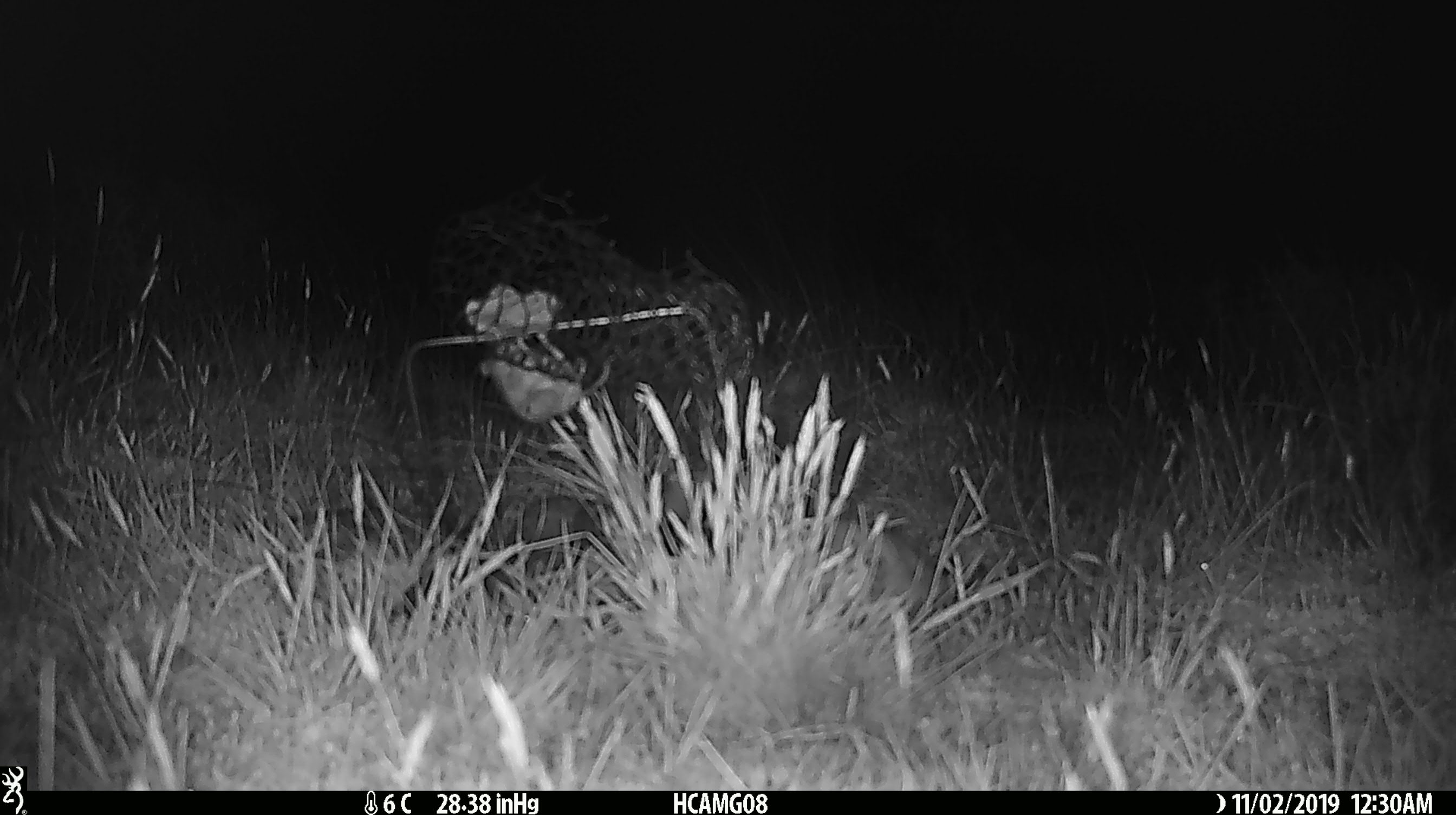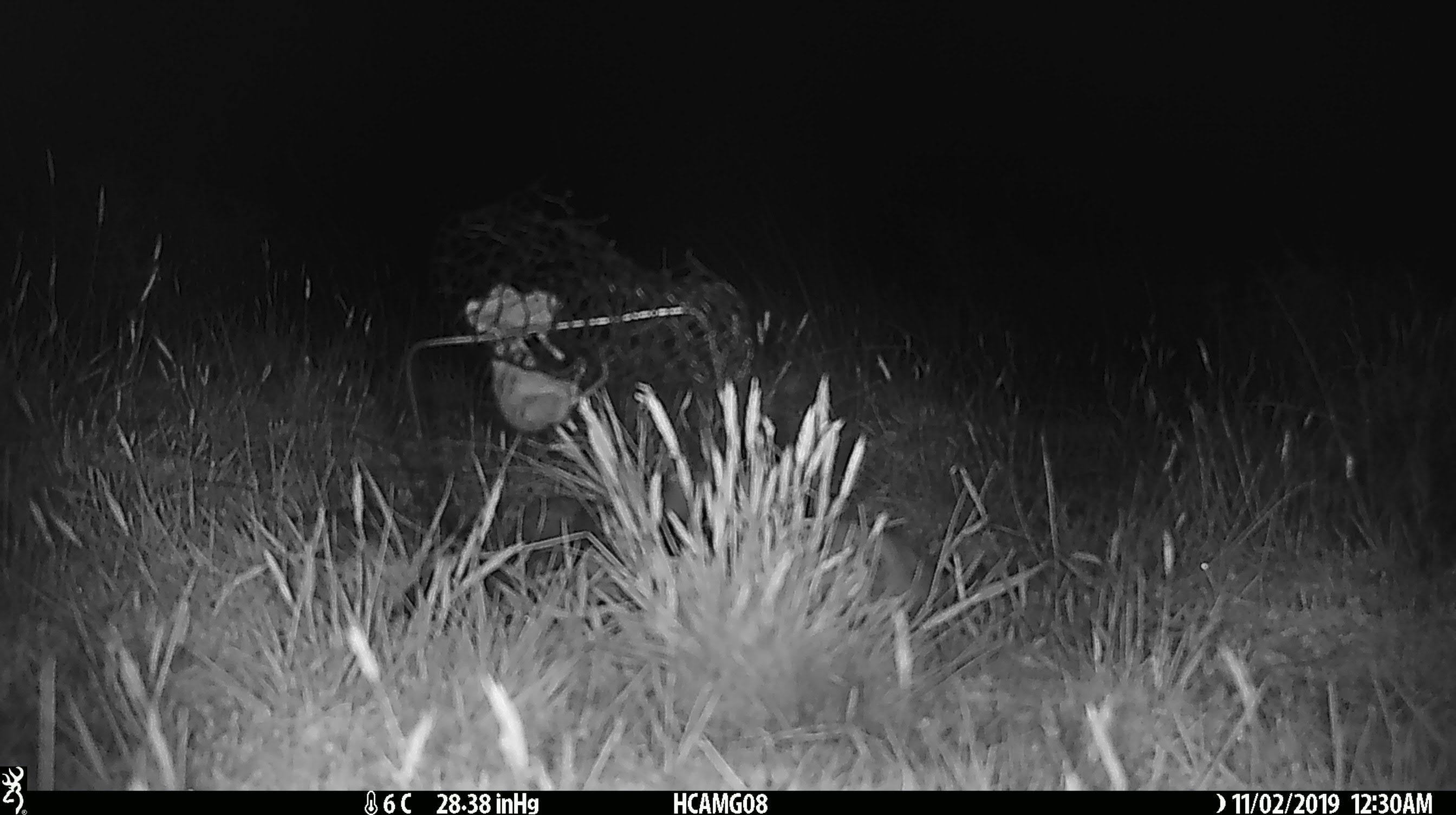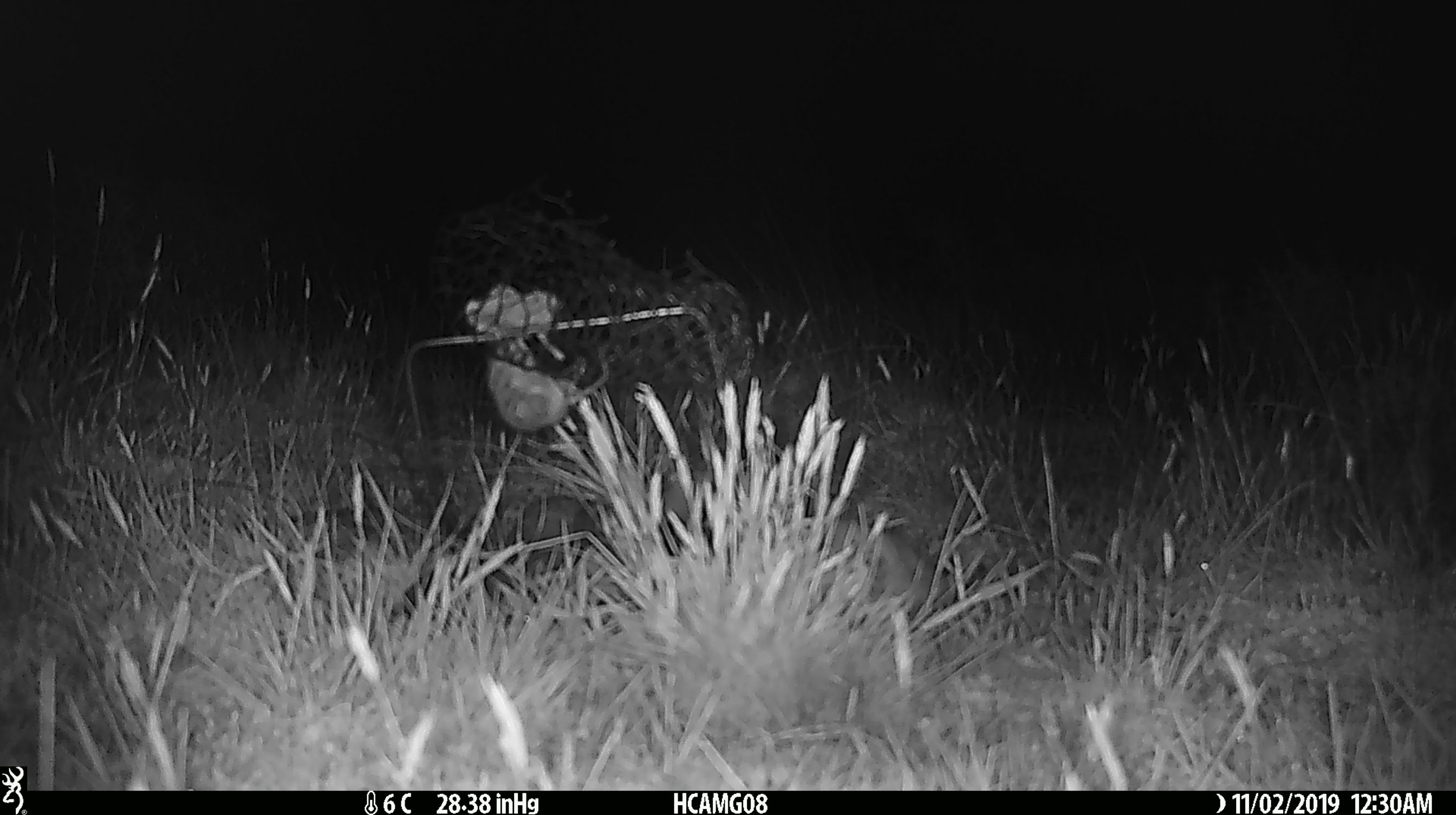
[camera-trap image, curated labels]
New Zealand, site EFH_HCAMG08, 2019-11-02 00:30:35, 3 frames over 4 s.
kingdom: Animalia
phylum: Chordata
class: Mammalia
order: Rodentia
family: Muridae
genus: Mus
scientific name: Mus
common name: mouse